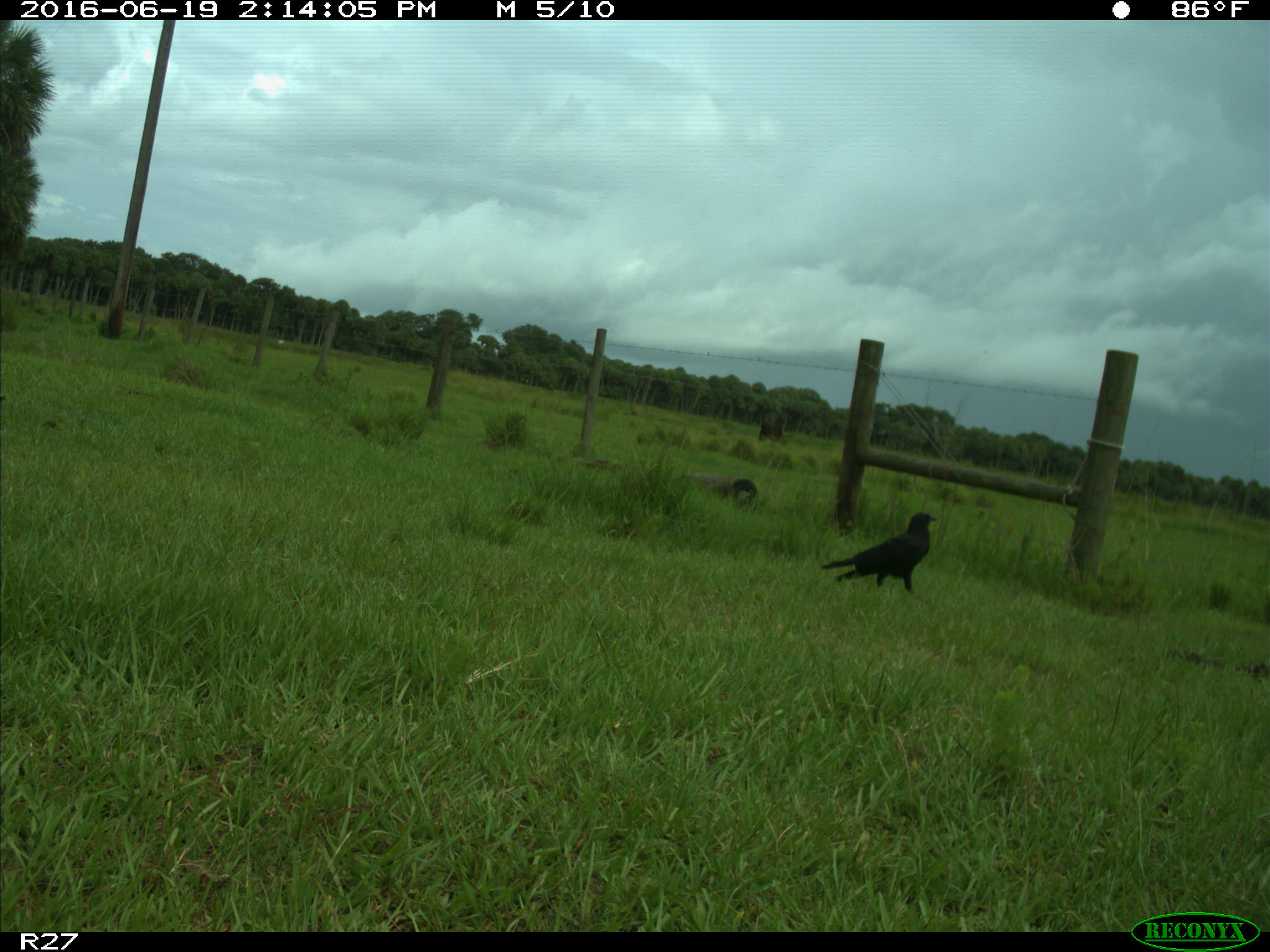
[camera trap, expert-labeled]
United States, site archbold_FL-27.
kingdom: Animalia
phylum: Chordata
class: Aves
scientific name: Aves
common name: birds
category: unidentified bird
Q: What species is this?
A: Unidentified bird (birds) (Aves).